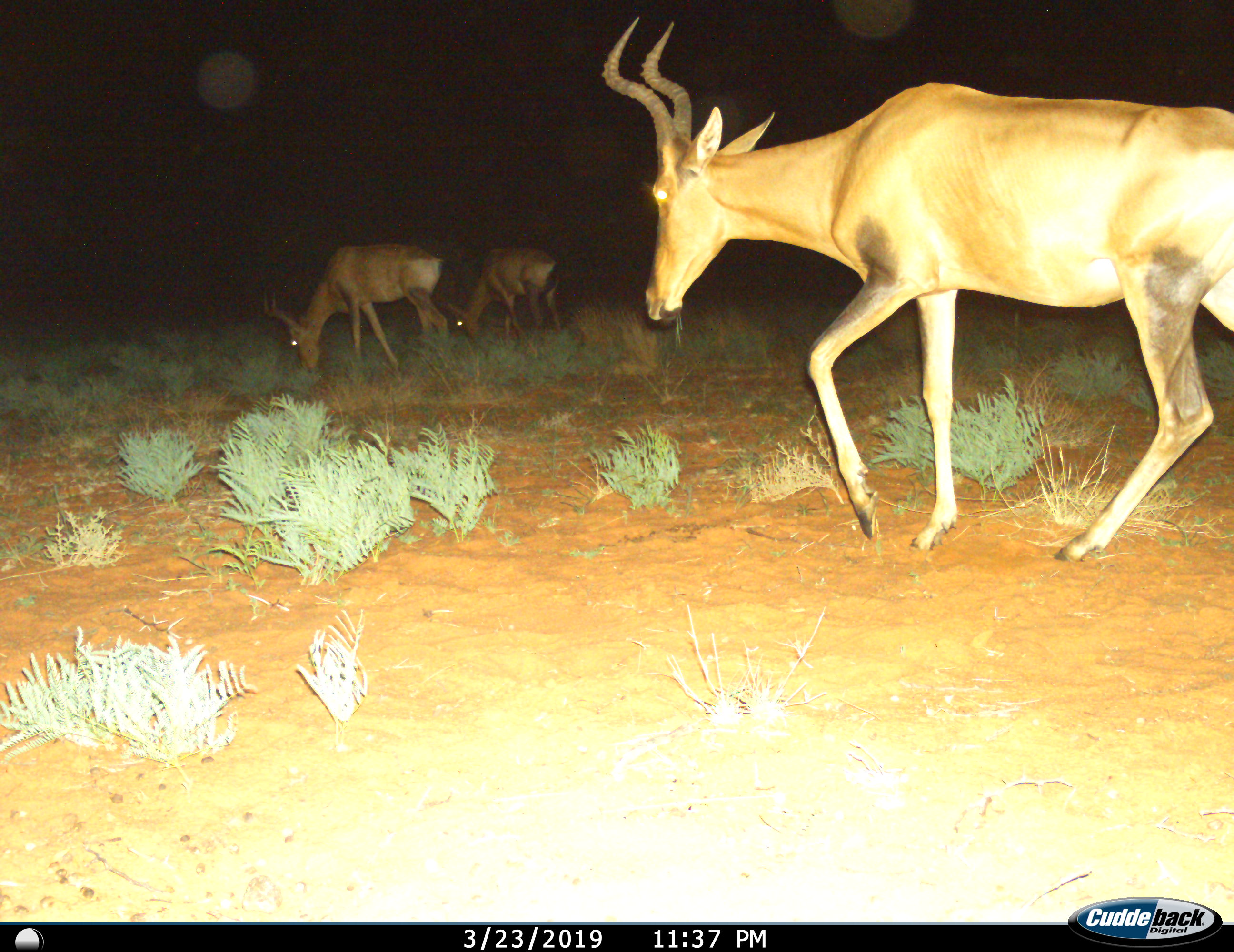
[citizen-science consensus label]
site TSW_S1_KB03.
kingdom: Animalia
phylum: Chordata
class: Mammalia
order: Artiodactyla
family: Bovidae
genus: Alcelaphus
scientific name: Alcelaphus buselaphus caama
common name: red hartebeest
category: hartebeestred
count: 3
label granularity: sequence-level